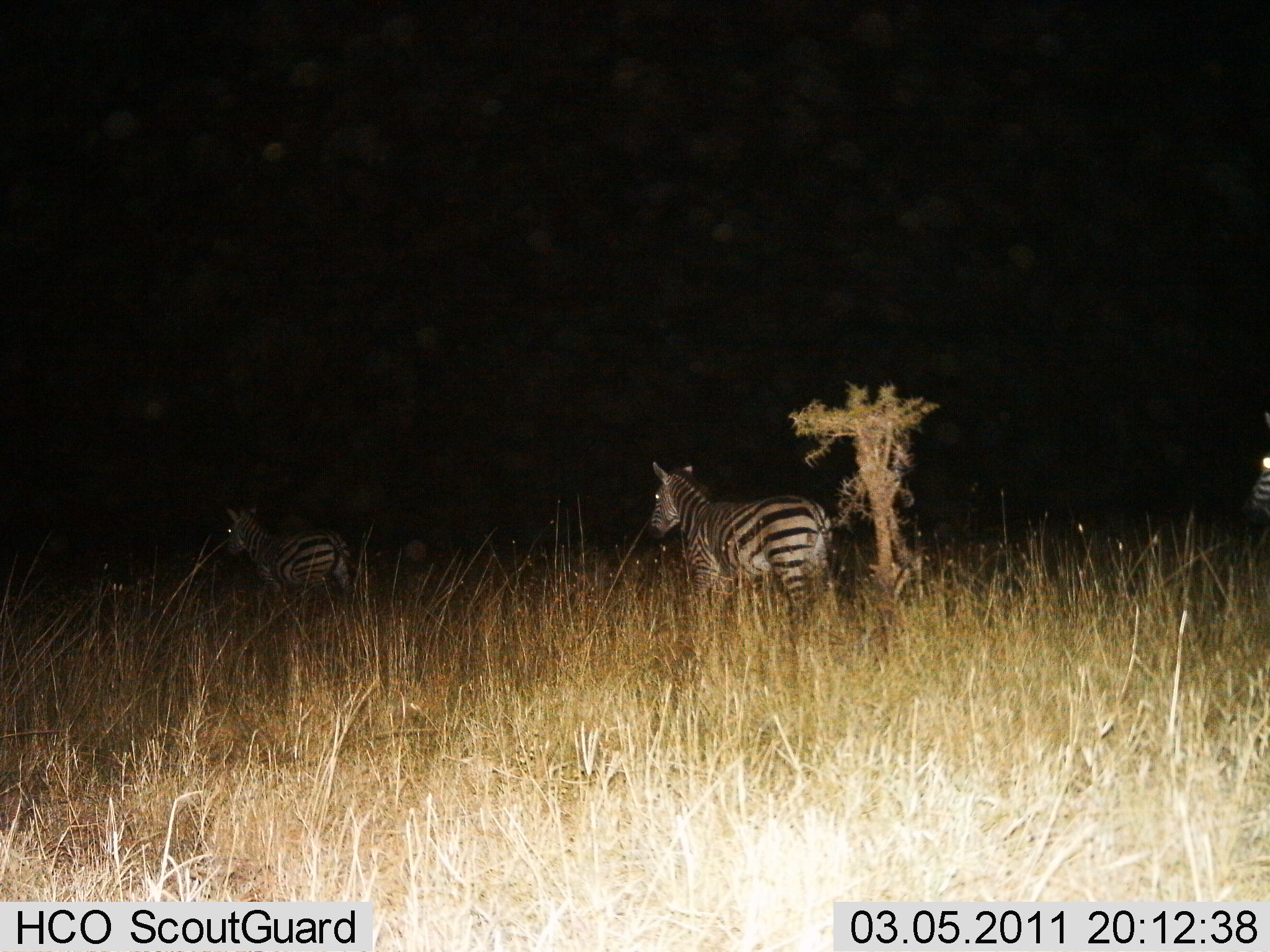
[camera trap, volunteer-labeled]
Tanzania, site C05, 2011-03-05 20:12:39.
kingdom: Animalia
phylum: Chordata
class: Mammalia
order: Perissodactyla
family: Equidae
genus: Equus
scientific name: Equus quagga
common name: plains zebra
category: zebra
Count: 3.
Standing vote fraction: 27%.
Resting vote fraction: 0%.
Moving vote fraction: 73%.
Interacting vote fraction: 0%.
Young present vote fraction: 0%.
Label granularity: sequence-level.